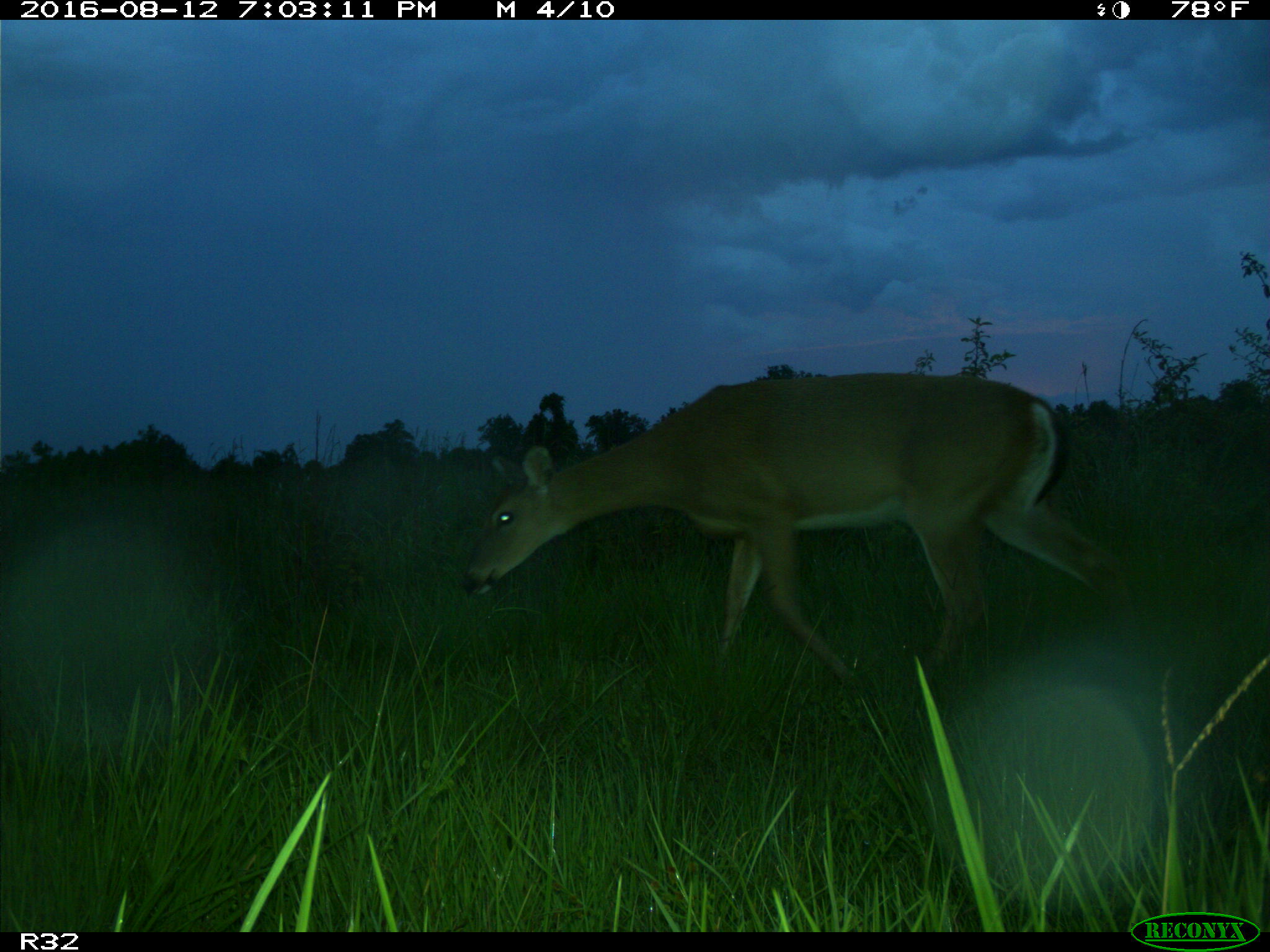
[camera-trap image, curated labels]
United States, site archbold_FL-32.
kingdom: Animalia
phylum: Chordata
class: Mammalia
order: Artiodactyla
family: Cervidae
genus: Odocoileus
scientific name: Odocoileus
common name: deer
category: unidentified deer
Unidentified deer (deer) (Odocoileus).